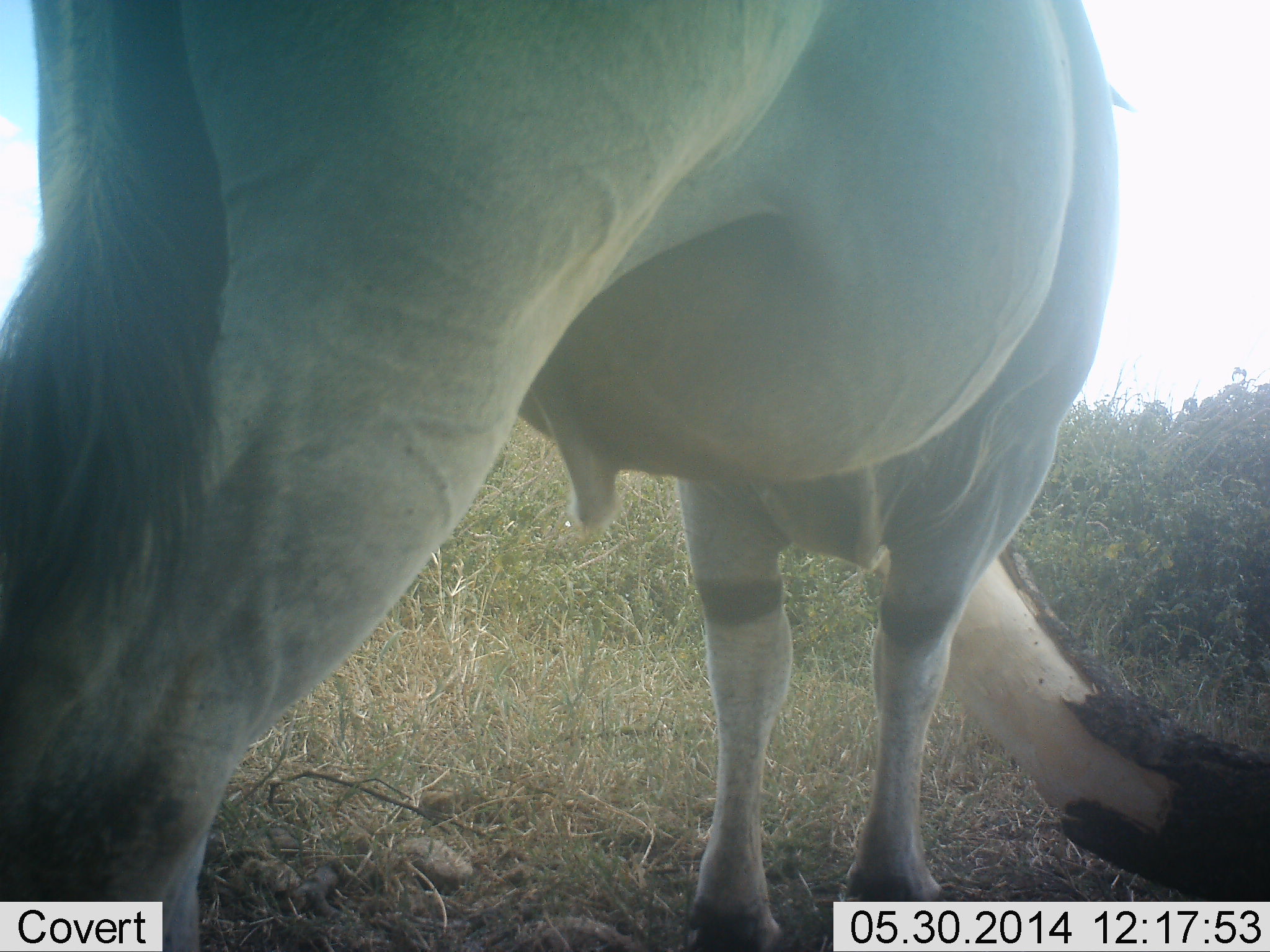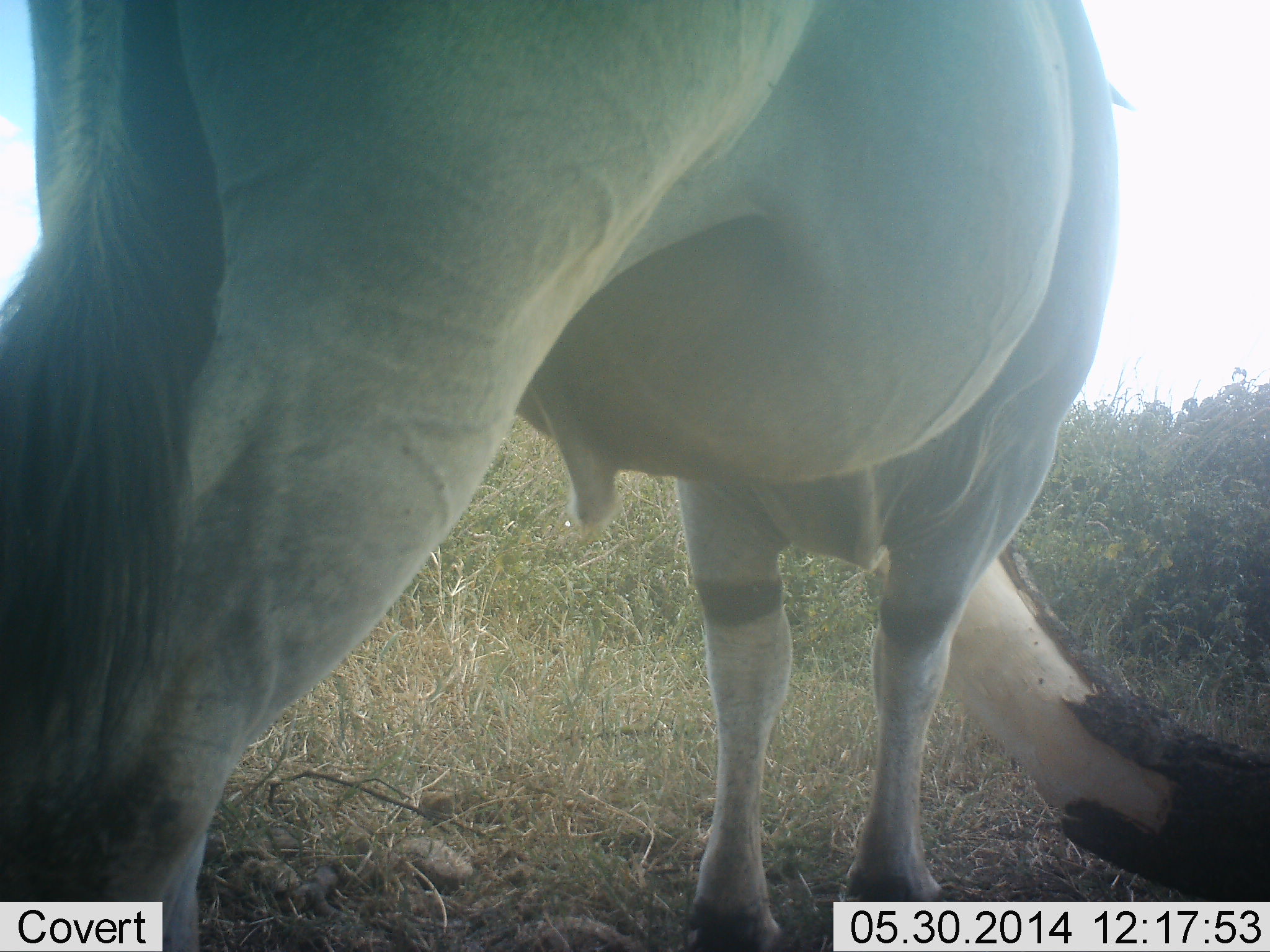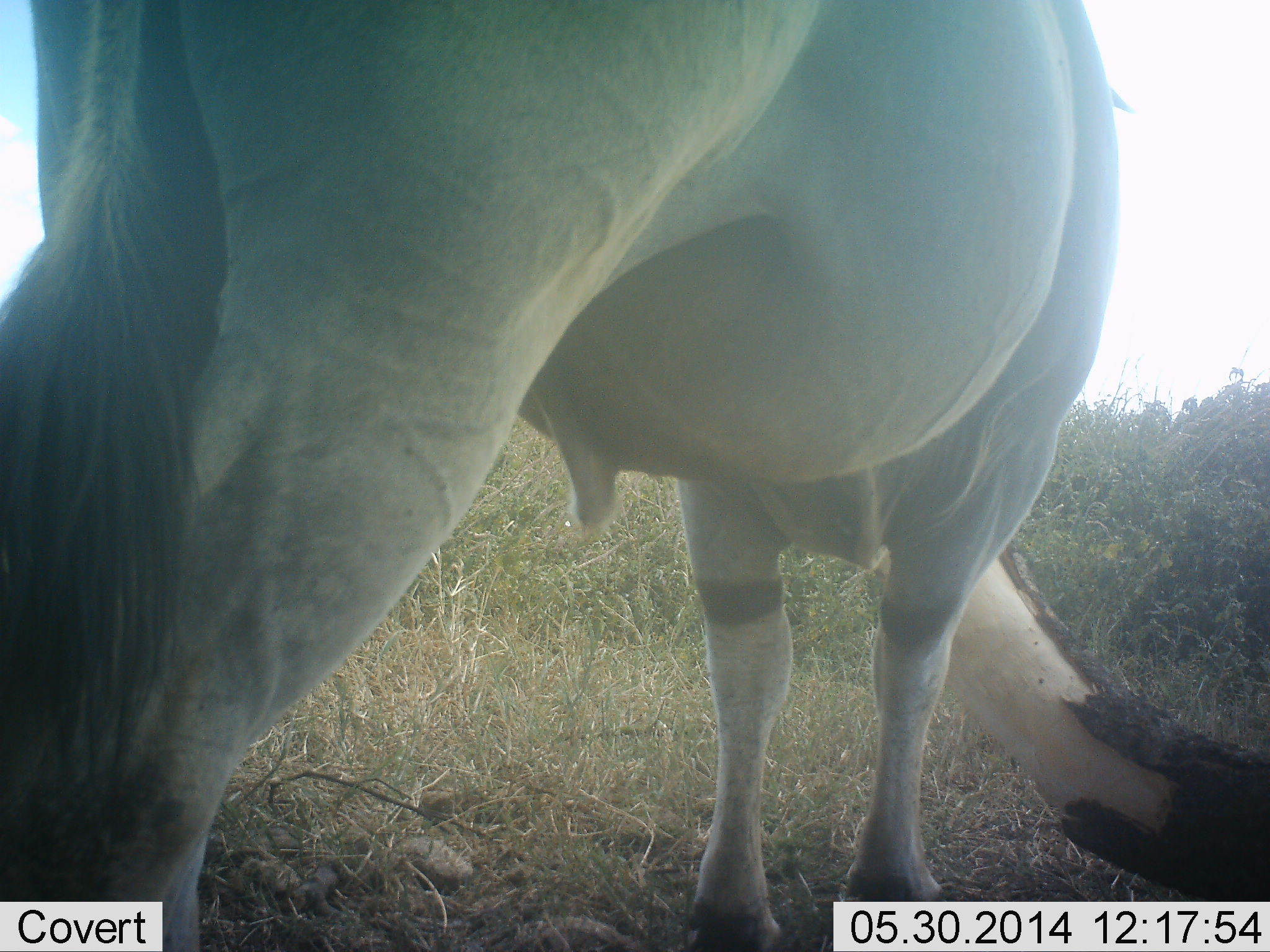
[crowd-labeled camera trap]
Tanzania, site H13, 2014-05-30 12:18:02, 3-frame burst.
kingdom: Animalia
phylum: Chordata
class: Mammalia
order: Artiodactyla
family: Bovidae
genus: Tragelaphus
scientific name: Tragelaphus oryx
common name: eland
Eland (Tragelaphus oryx), count 1. Behavior (volunteer vote fractions): standing 100%, resting 0%, moving 0%, interacting 0%. Young present (vote fraction): 0%. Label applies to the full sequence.